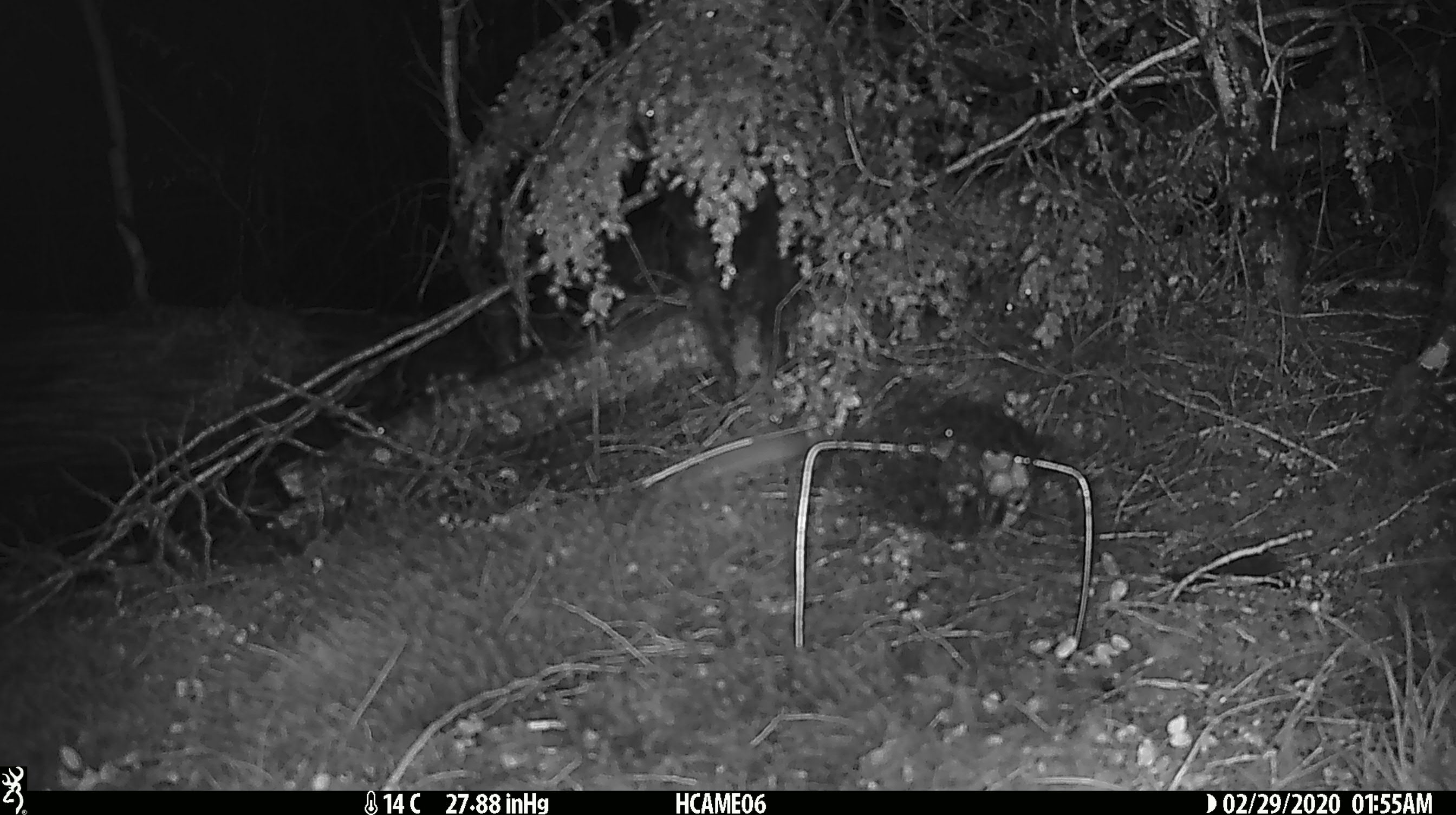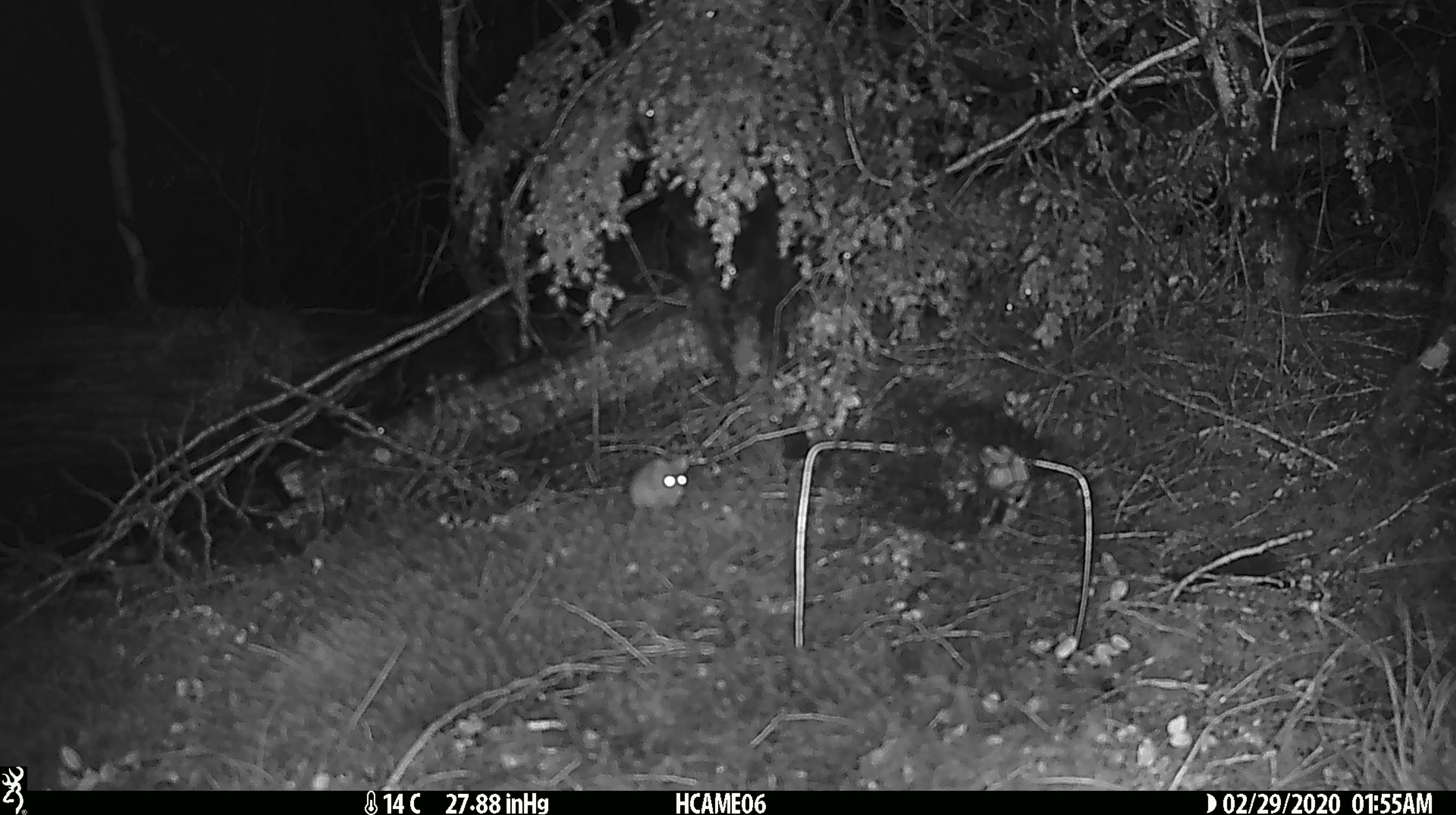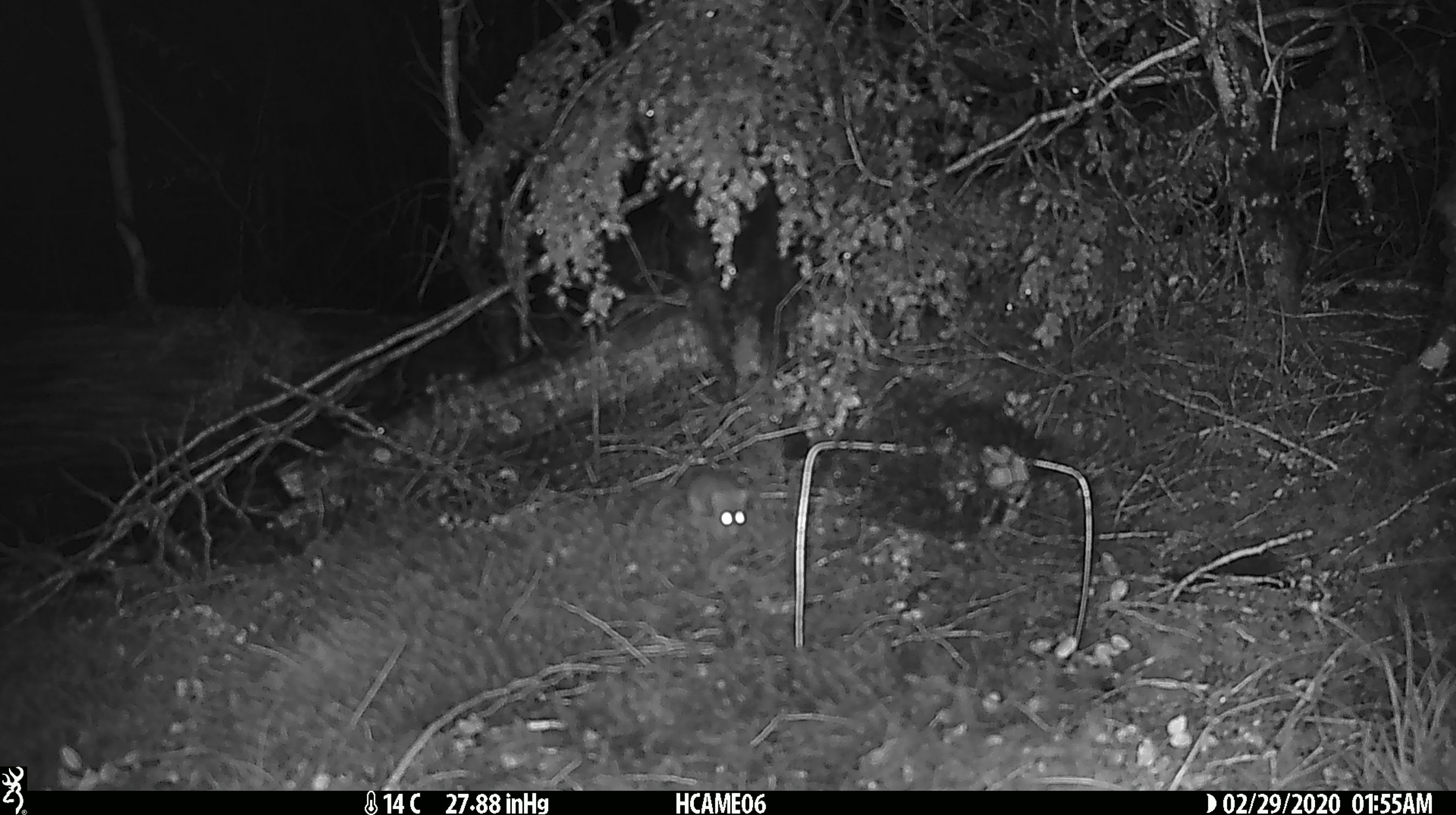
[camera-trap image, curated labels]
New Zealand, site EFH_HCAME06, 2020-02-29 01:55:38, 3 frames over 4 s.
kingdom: Animalia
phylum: Chordata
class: Mammalia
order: Rodentia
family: Muridae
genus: Mus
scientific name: Mus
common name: mouse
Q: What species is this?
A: Mouse (Mus).